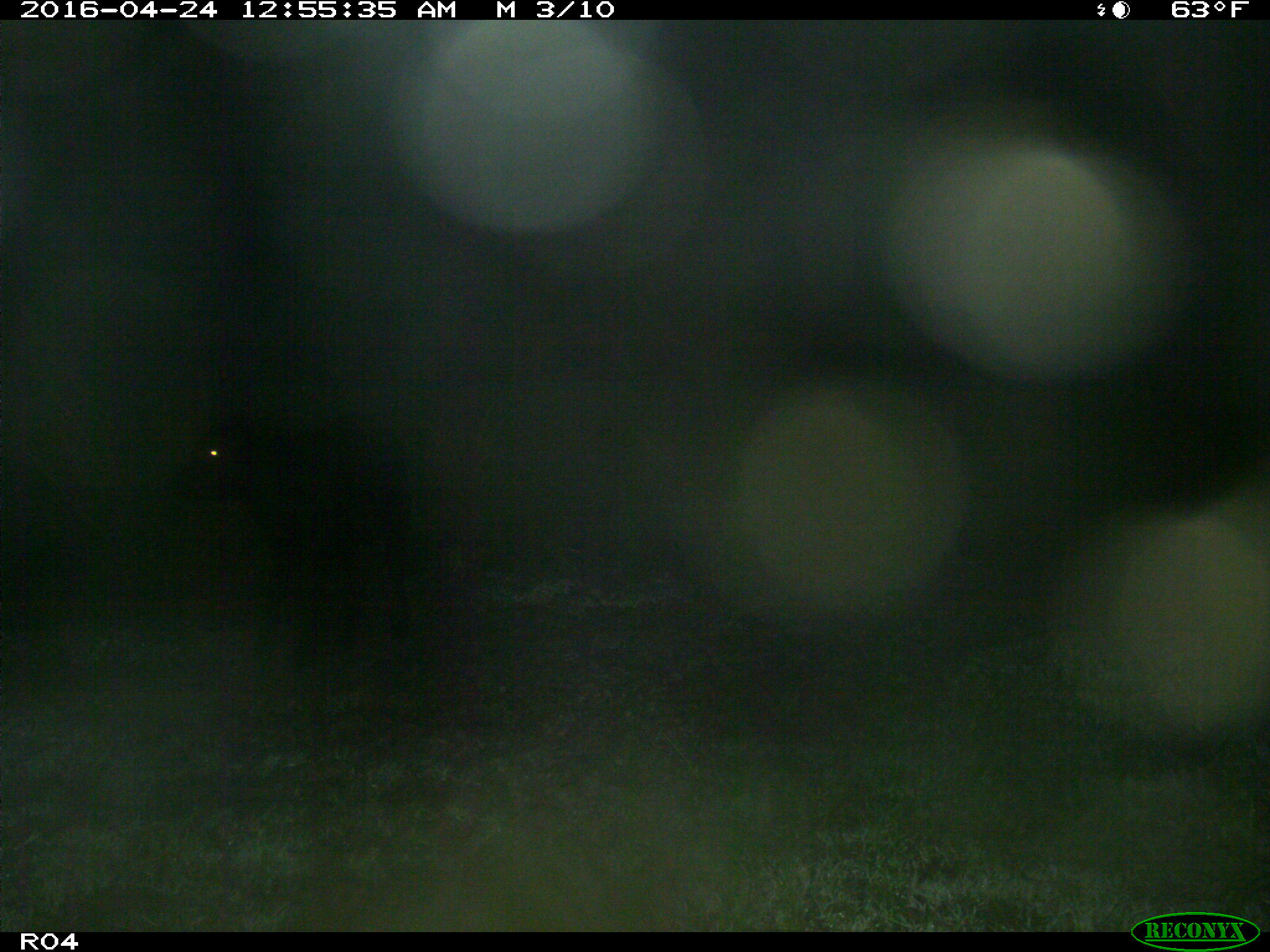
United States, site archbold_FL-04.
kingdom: Animalia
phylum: Chordata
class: Mammalia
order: Artiodactyla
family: Bovidae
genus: Bos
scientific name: Bos taurus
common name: domestic cow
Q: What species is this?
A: Bos taurus (domestic cow).